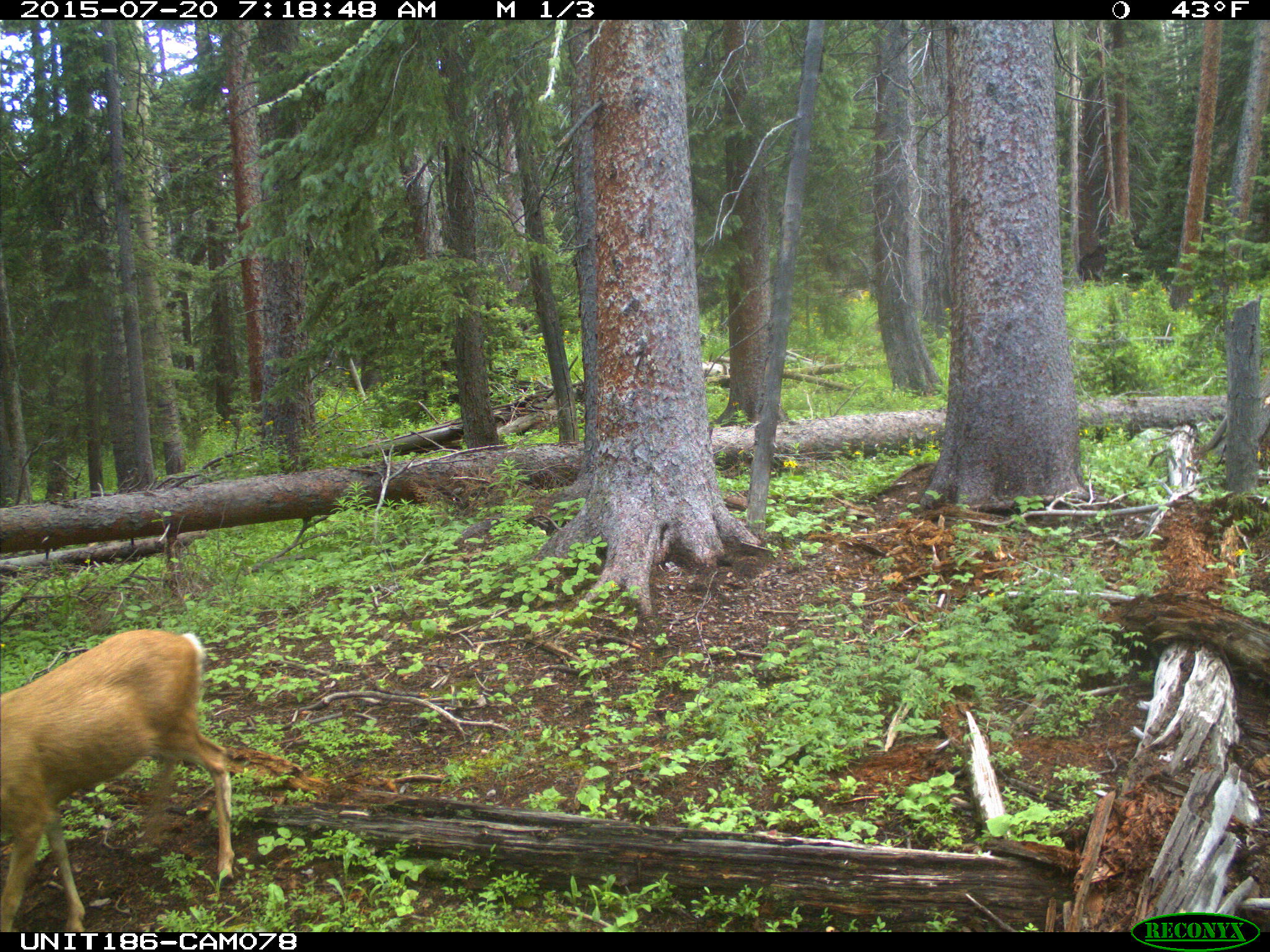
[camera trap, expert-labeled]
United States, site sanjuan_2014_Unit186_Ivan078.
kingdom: Animalia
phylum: Chordata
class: Mammalia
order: Artiodactyla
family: Cervidae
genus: Odocoileus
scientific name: Odocoileus hemionus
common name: mule deer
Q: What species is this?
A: Odocoileus hemionus (mule deer).